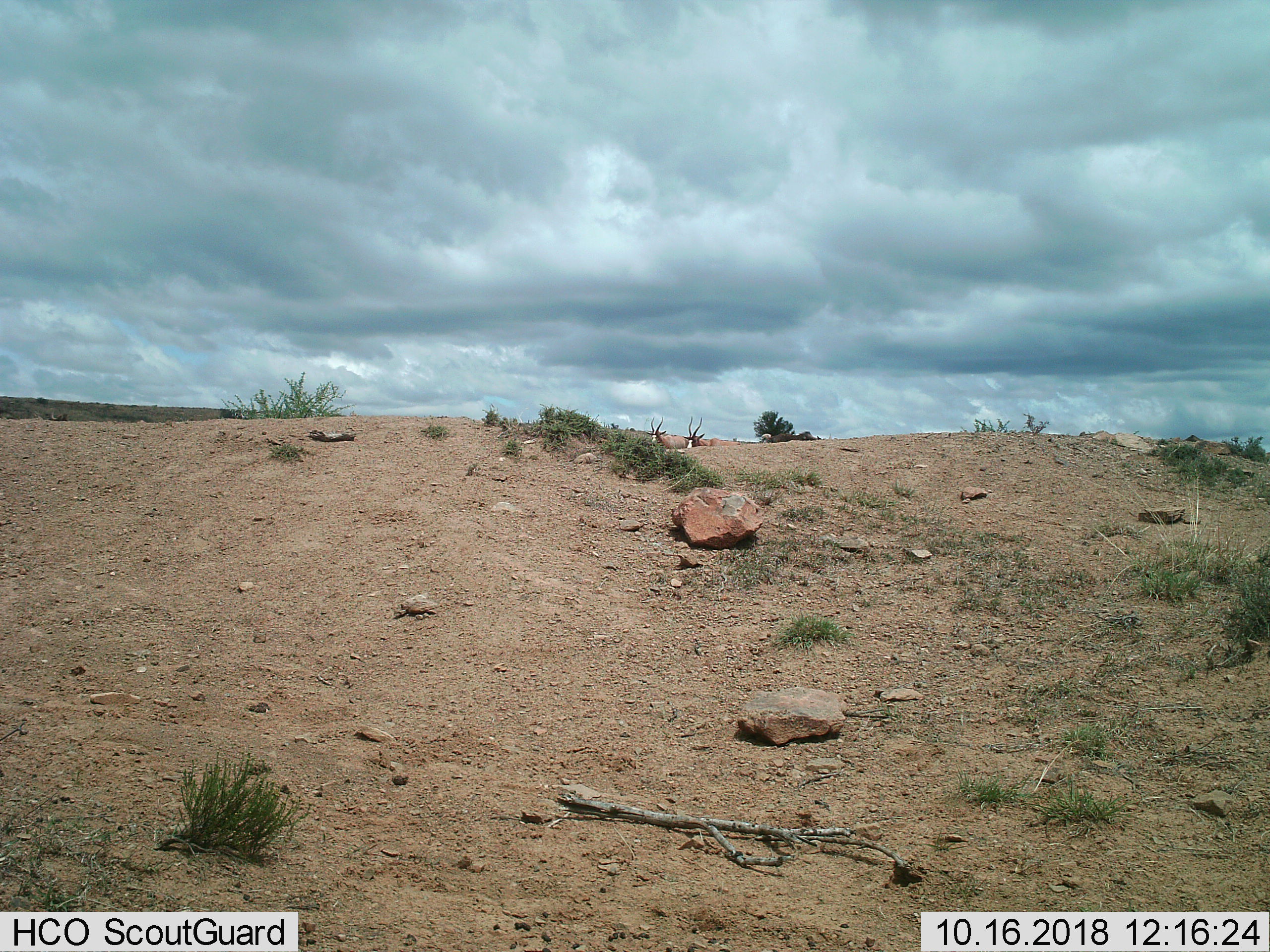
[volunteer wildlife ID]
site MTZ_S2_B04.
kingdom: Animalia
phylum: Chordata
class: Mammalia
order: Artiodactyla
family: Bovidae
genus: Damaliscus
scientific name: Damaliscus pygargus phillipsi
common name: blesbok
Blesbok (Damaliscus pygargus phillipsi), count 2. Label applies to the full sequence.